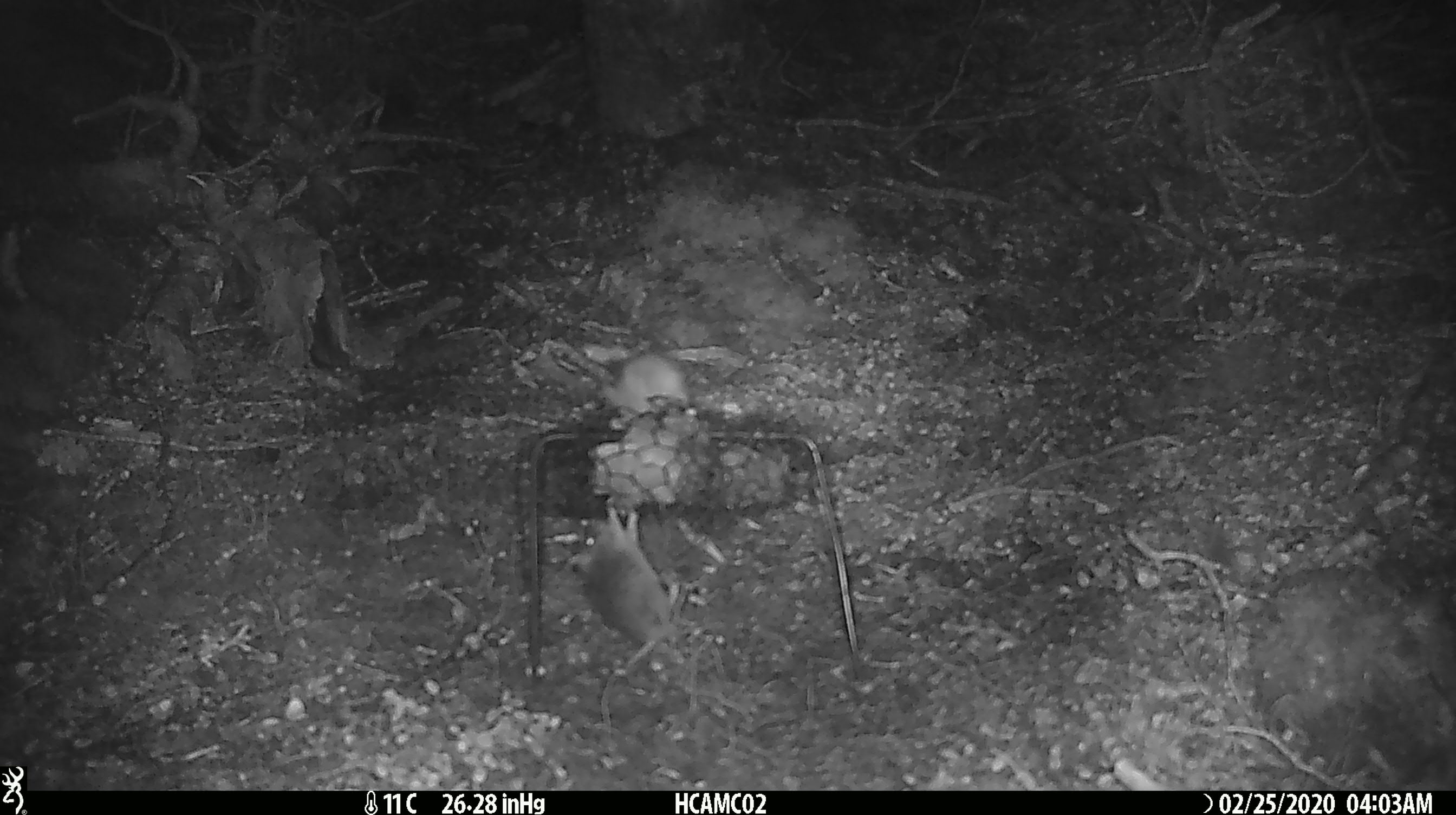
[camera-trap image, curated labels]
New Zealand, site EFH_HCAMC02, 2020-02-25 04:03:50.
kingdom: Animalia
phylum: Chordata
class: Mammalia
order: Rodentia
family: Muridae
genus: Mus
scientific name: Mus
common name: mouse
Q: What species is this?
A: Mouse (Mus).